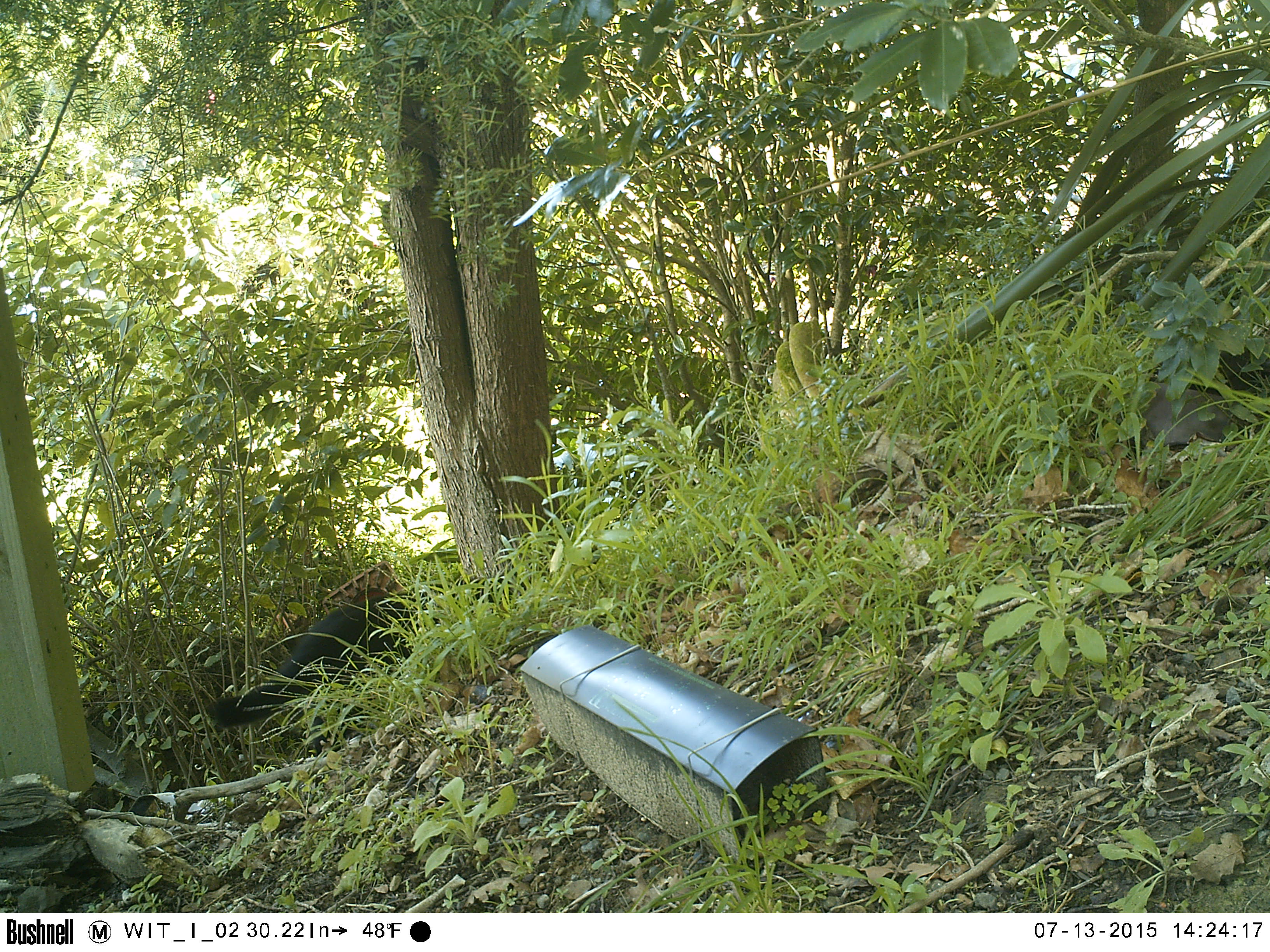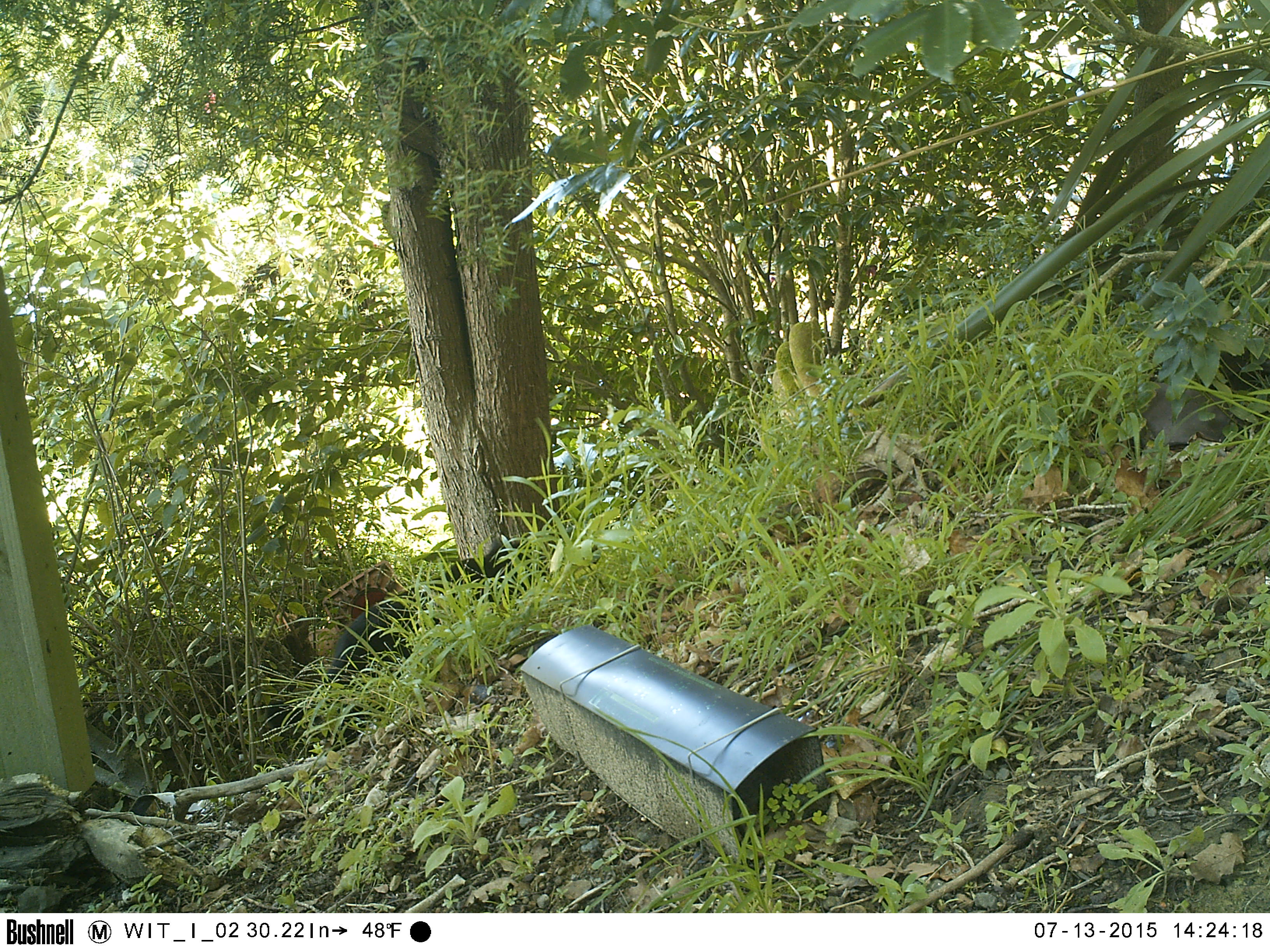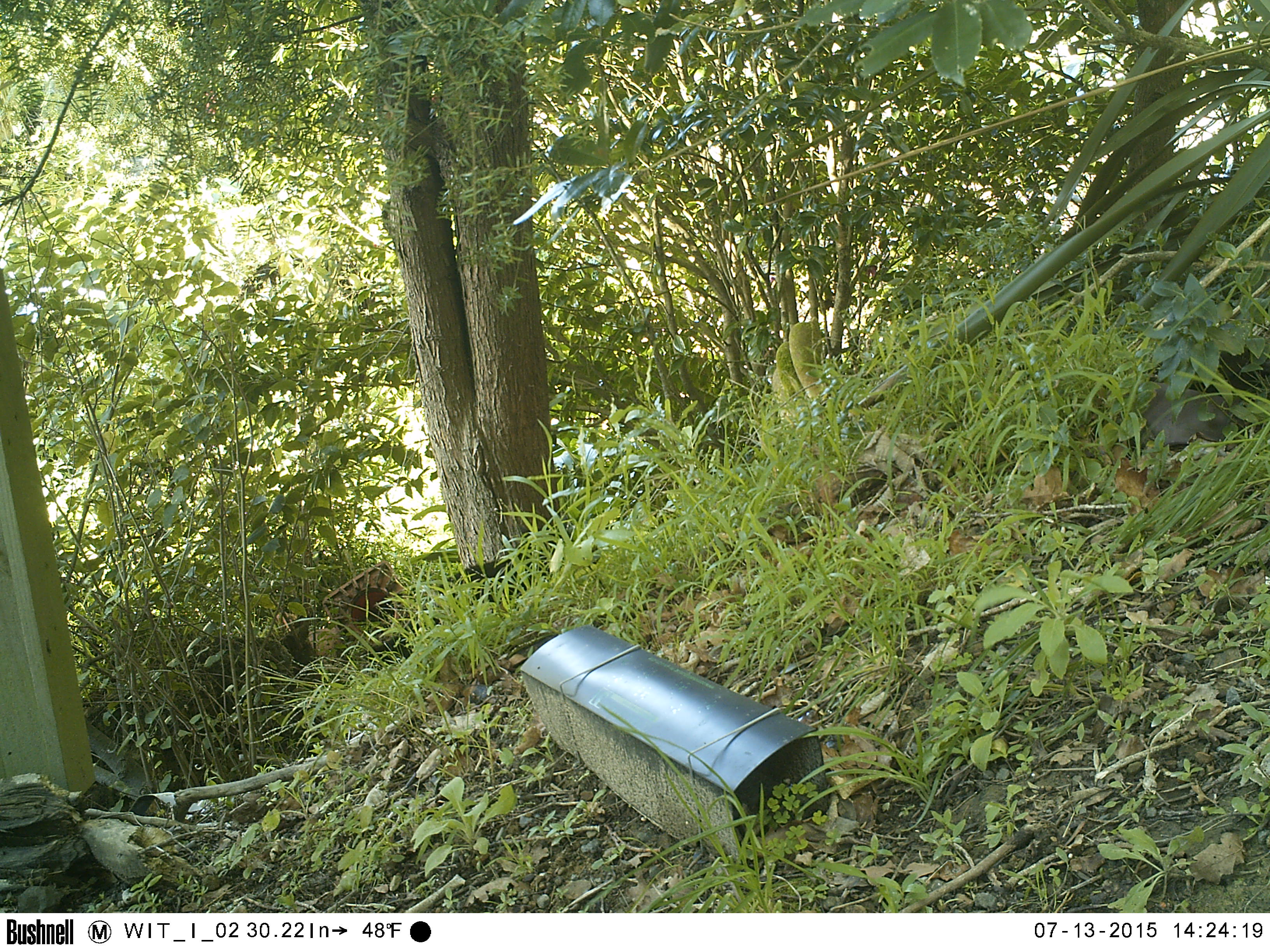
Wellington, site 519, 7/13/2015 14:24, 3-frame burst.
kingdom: Animalia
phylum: Chordata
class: Mammalia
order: Carnivora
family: Felidae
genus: Felis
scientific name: Felis catus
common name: cat